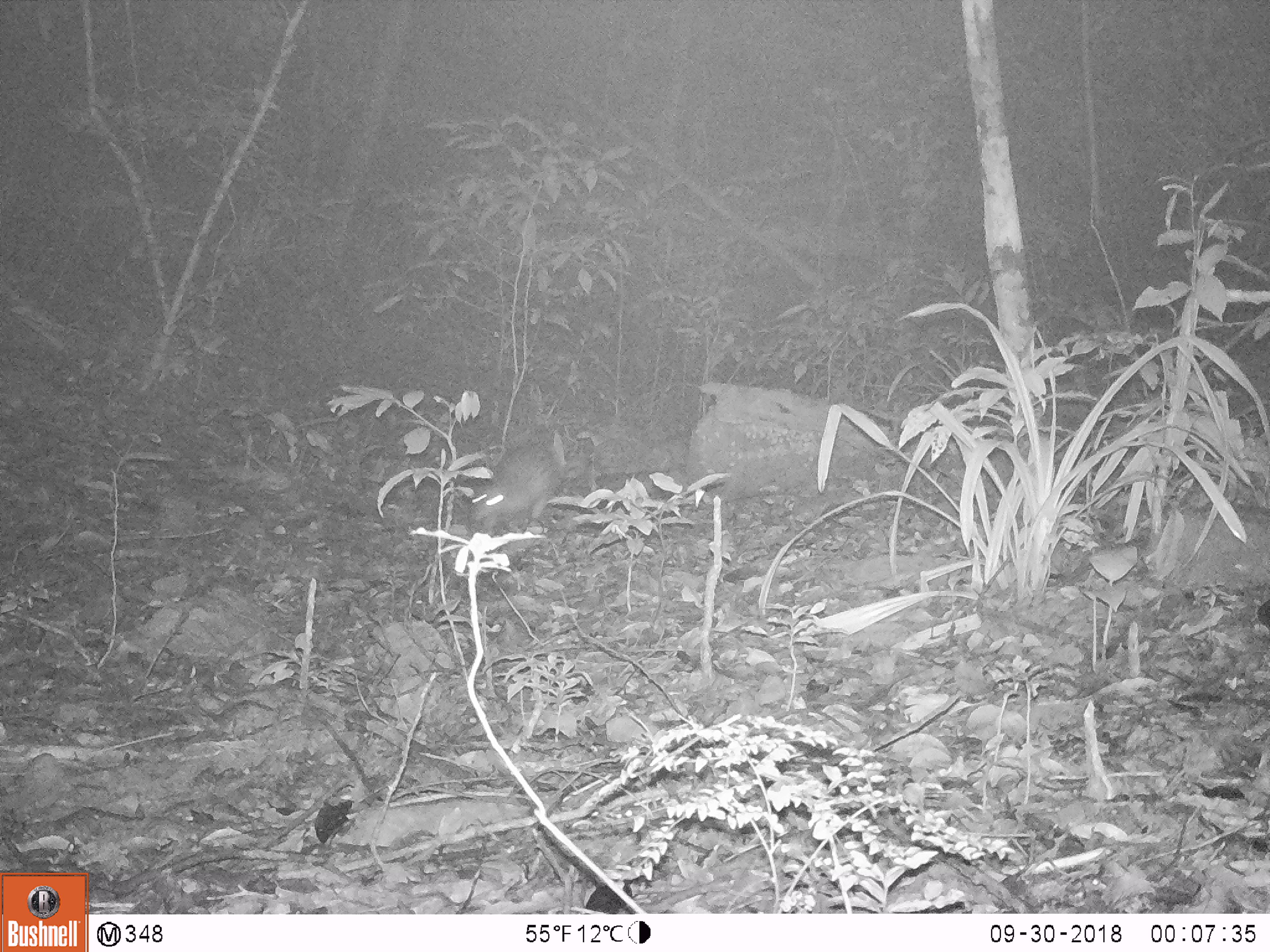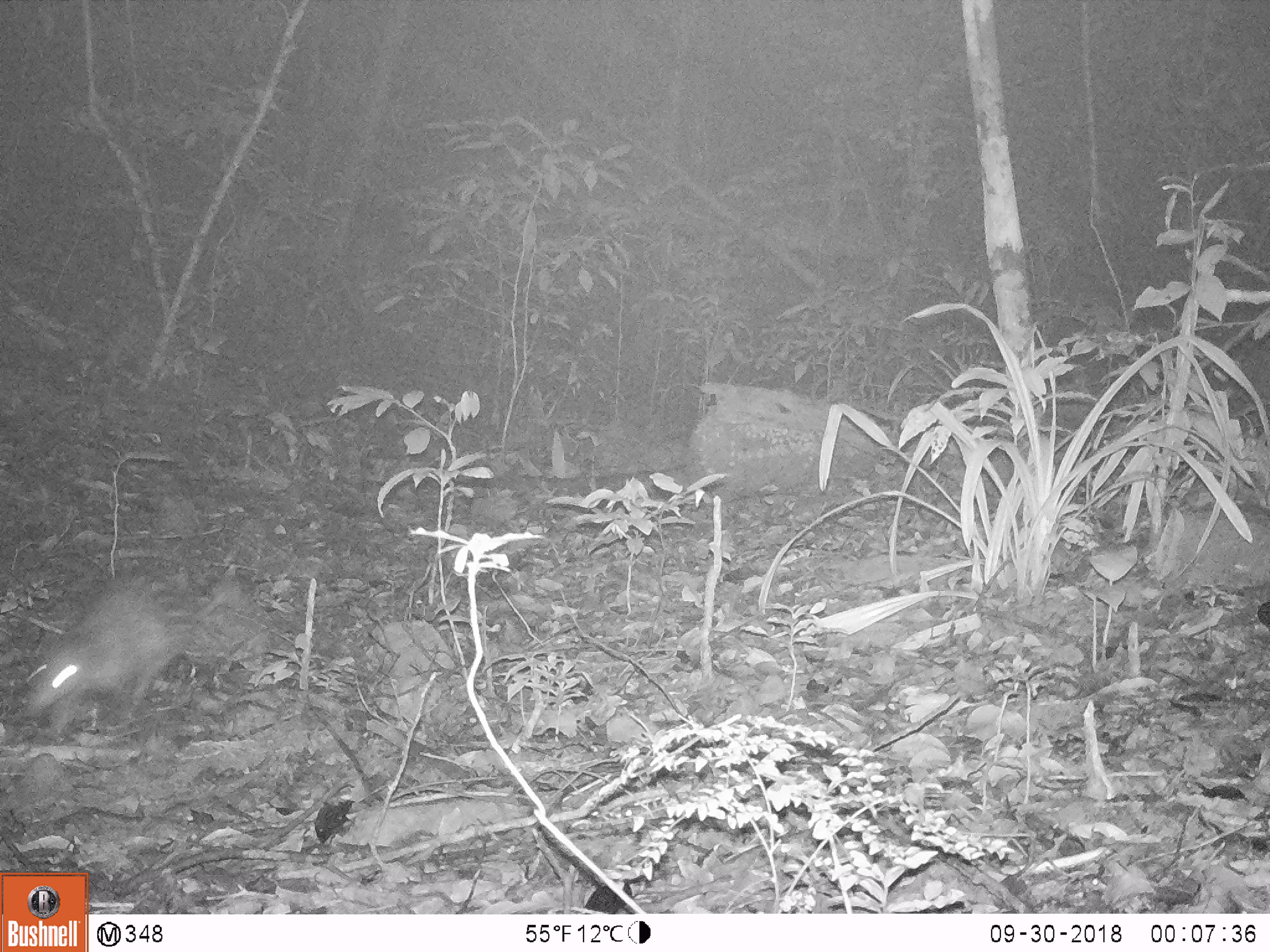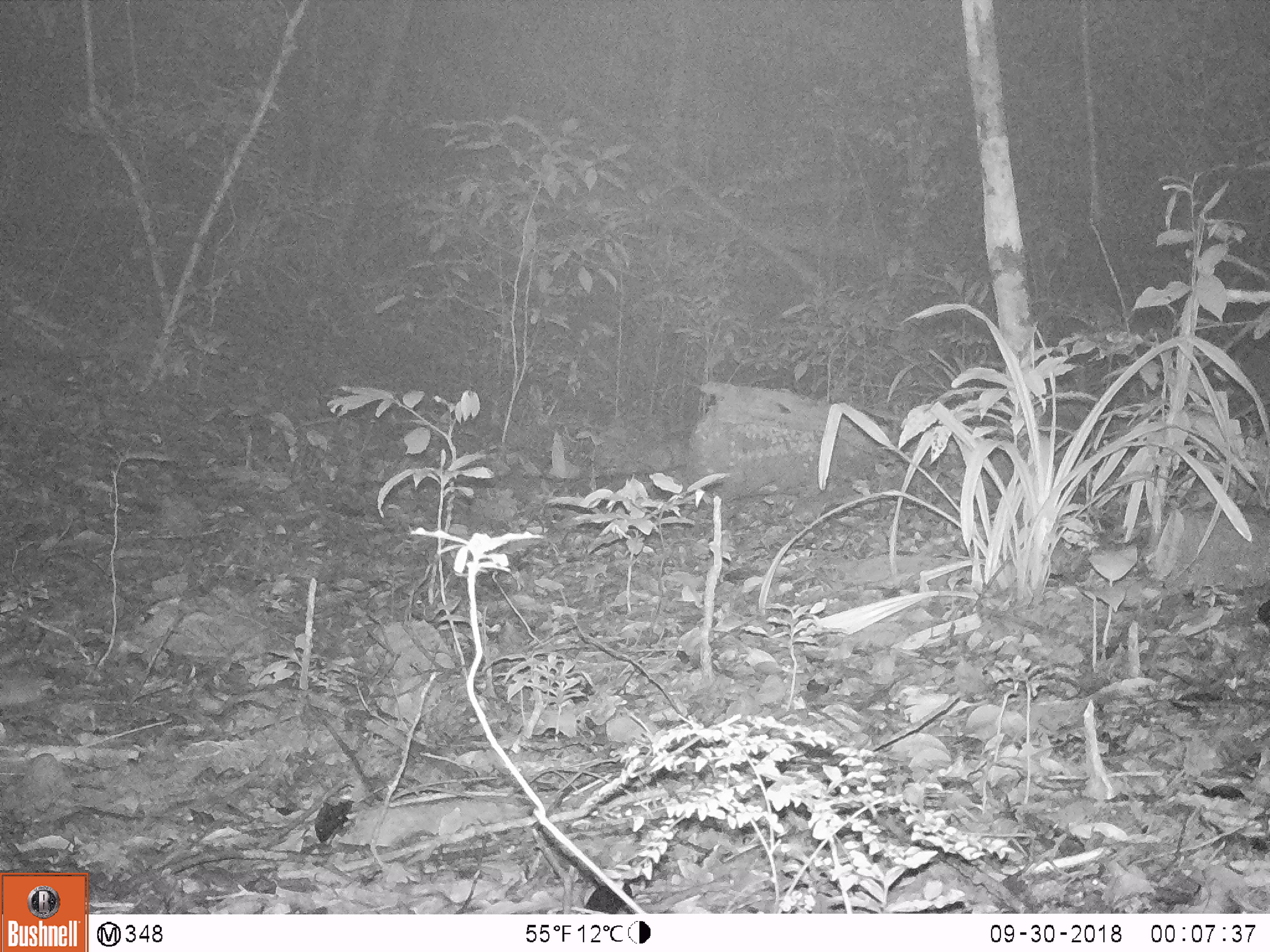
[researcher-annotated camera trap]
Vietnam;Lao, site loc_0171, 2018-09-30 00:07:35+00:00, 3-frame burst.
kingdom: Animalia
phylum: Chordata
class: Mammalia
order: Rodentia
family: Hystricidae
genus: Atherurus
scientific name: Atherurus macrourus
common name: asiatic brush-tailed porcupine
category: asiatic brush tailed porcupine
Asiatic brush tailed porcupine (asiatic brush-tailed porcupine) (Atherurus macrourus). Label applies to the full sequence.